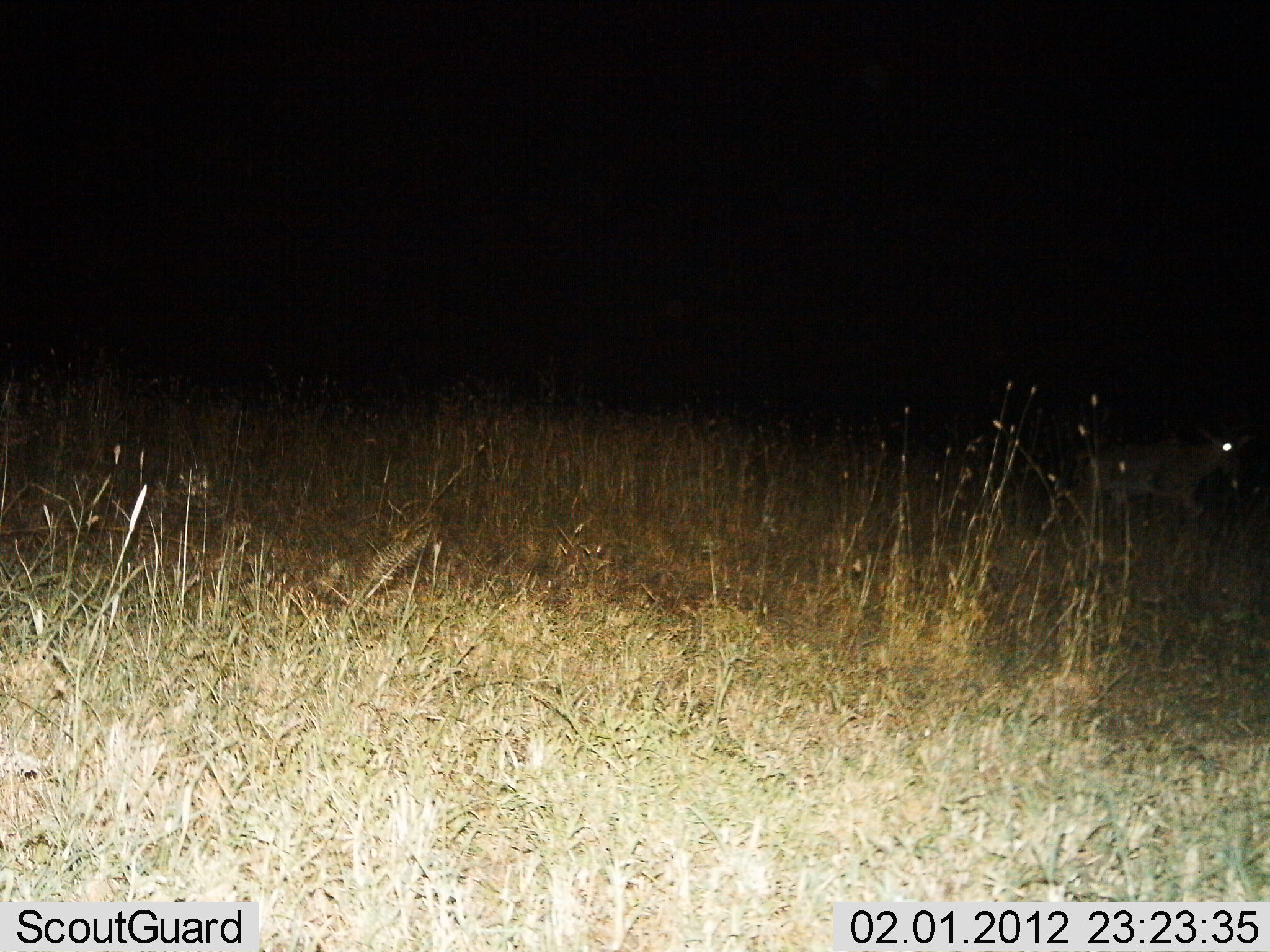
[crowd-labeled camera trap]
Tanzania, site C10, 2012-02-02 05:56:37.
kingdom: Animalia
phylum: Chordata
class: Mammalia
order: Artiodactyla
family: Bovidae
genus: Redunca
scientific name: Redunca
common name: reedbuck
Reedbuck (Redunca), count 1. Behavior (volunteer vote fractions): standing 0%, resting 0%, moving 100%, interacting 0%. Young present (vote fraction): 0%. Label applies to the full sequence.